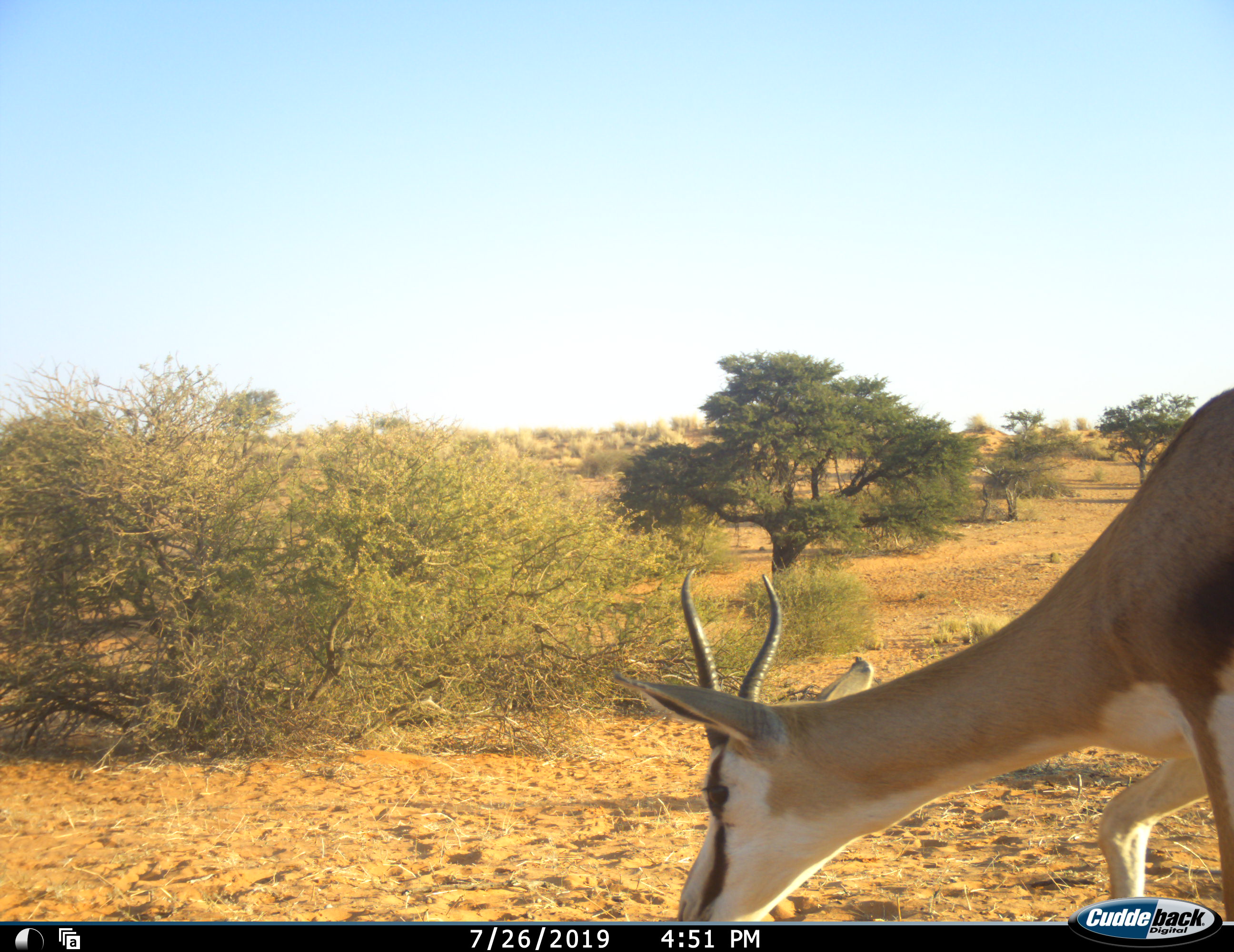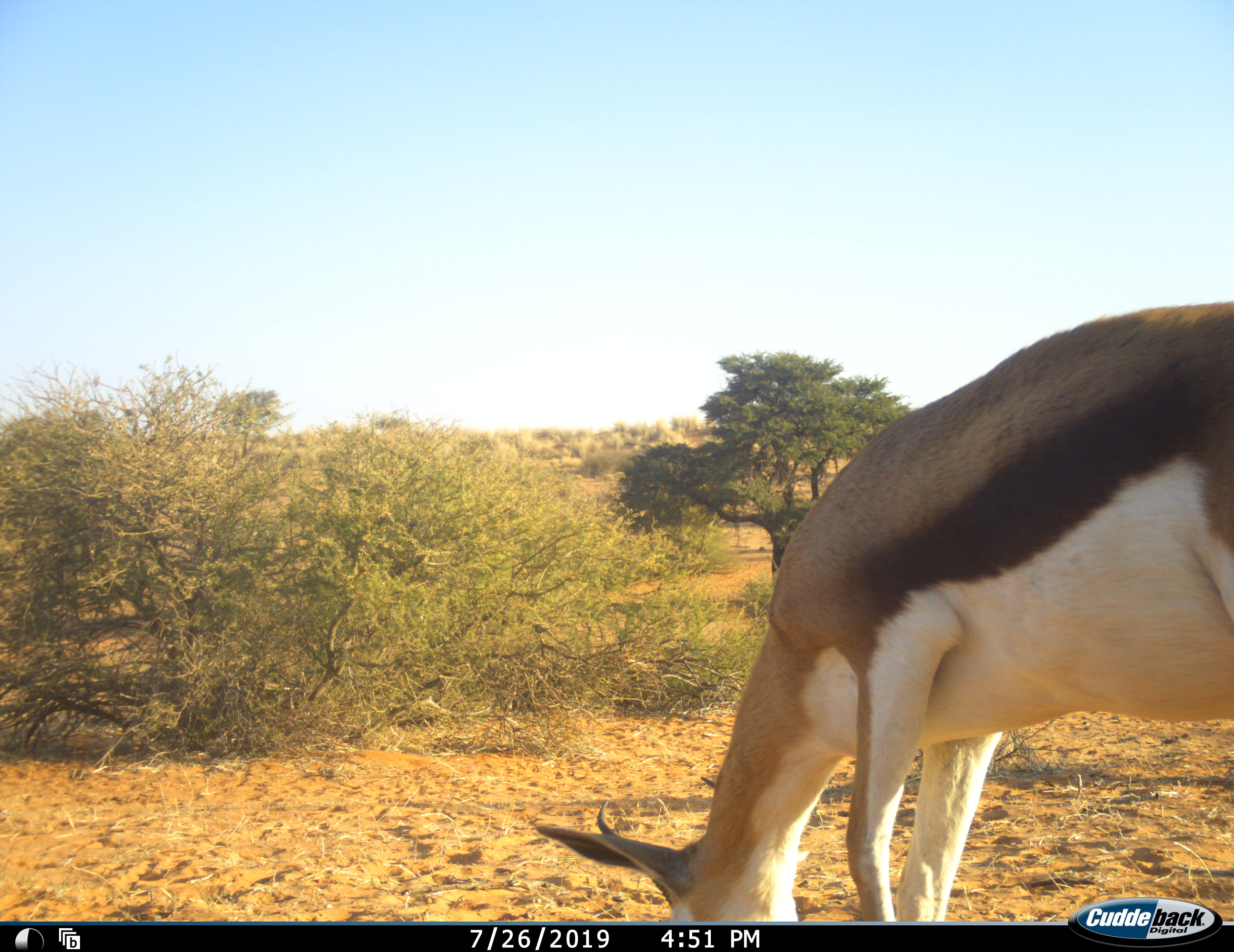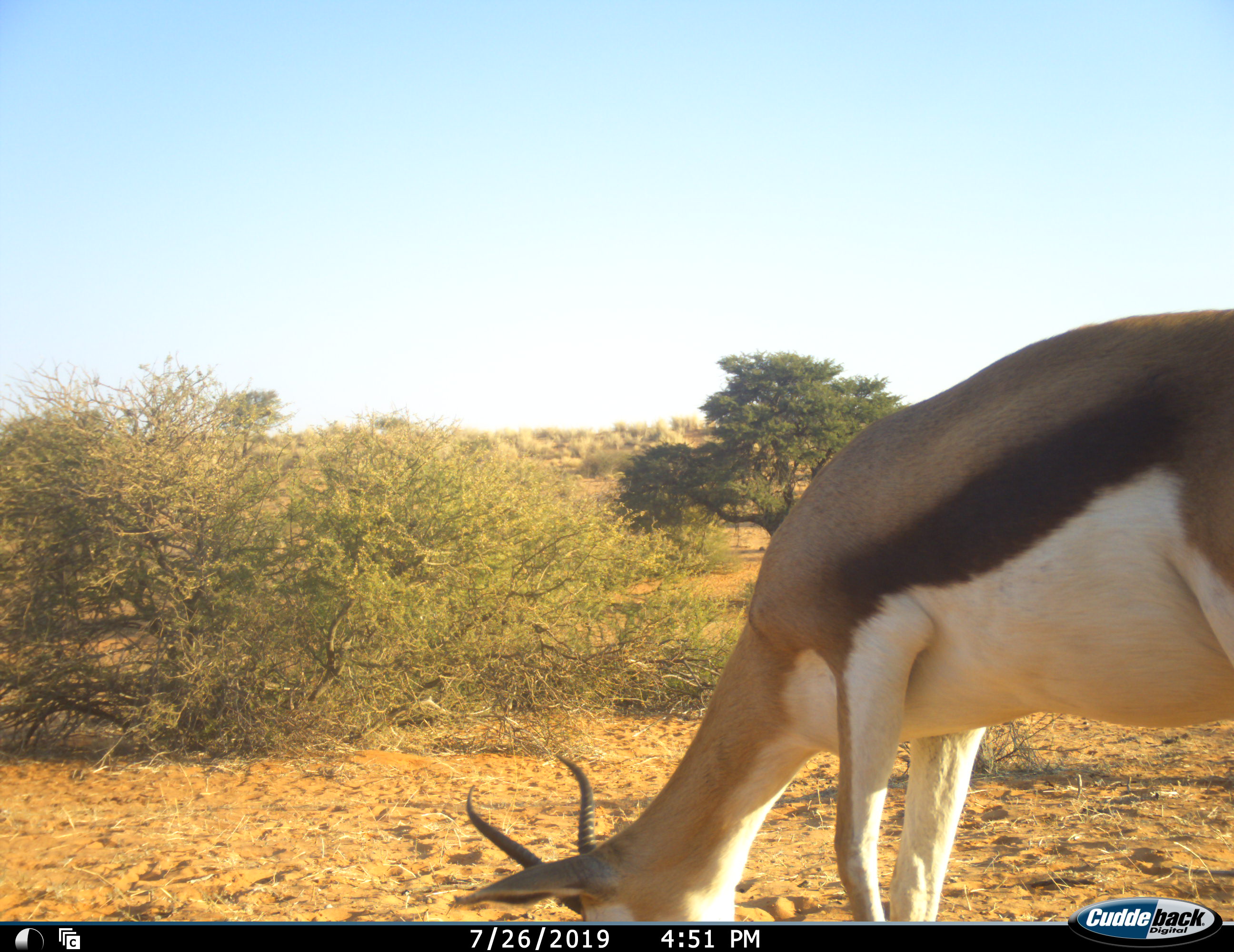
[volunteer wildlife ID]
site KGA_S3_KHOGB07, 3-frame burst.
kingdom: Animalia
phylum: Chordata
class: Mammalia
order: Artiodactyla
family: Bovidae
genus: Antidorcas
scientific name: Antidorcas marsupialis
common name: springbok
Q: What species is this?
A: Springbok (Antidorcas marsupialis).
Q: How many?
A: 1.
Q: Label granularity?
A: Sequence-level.